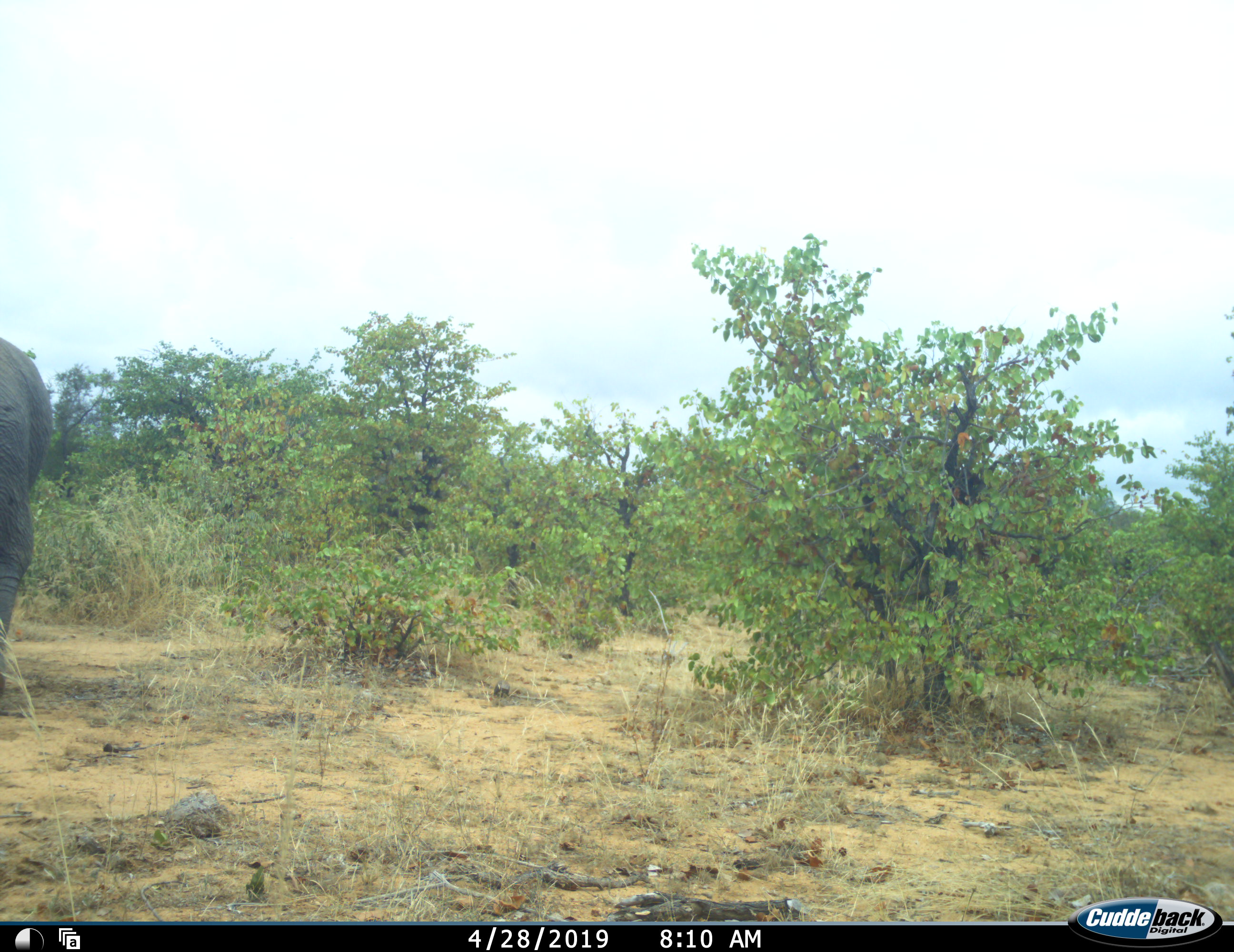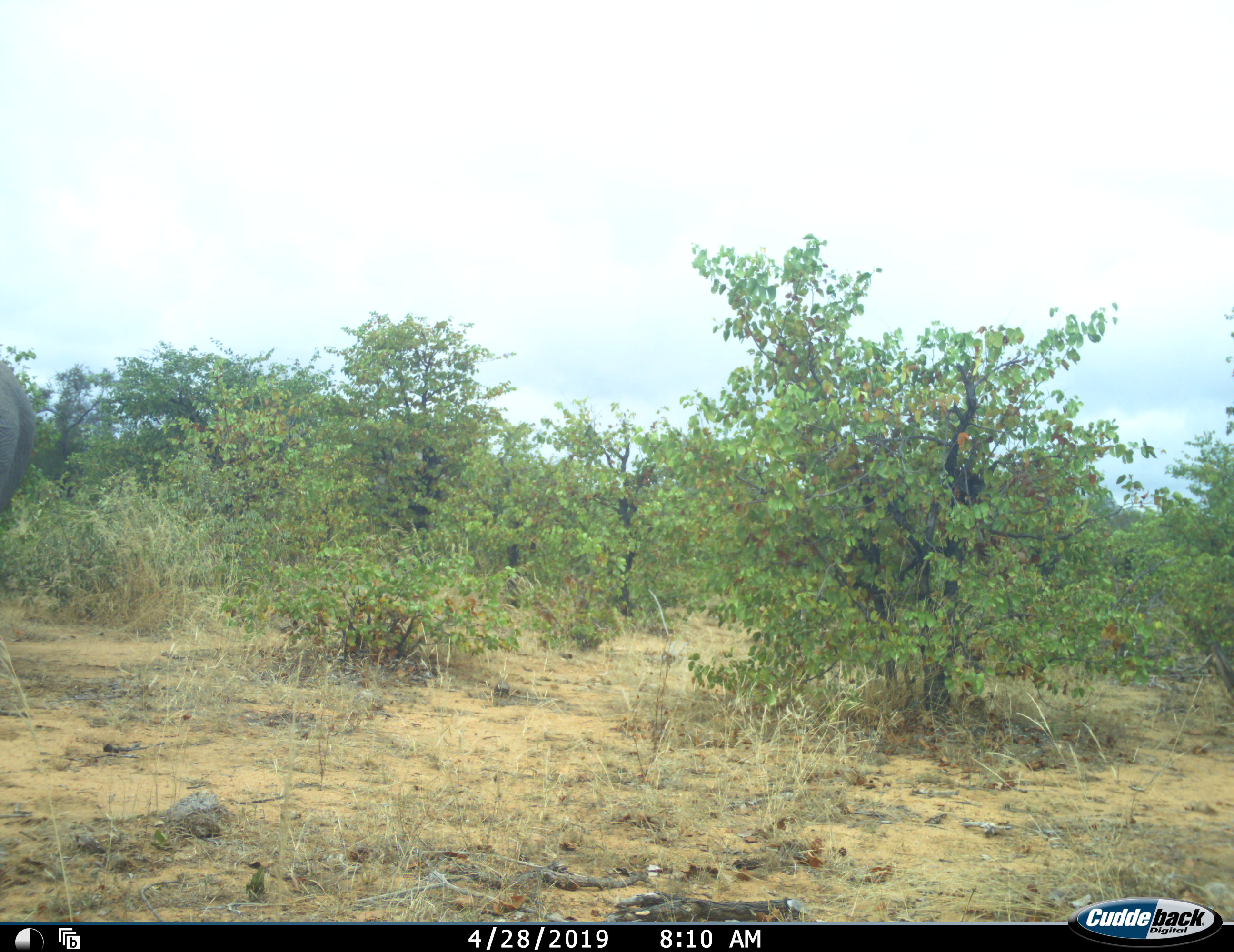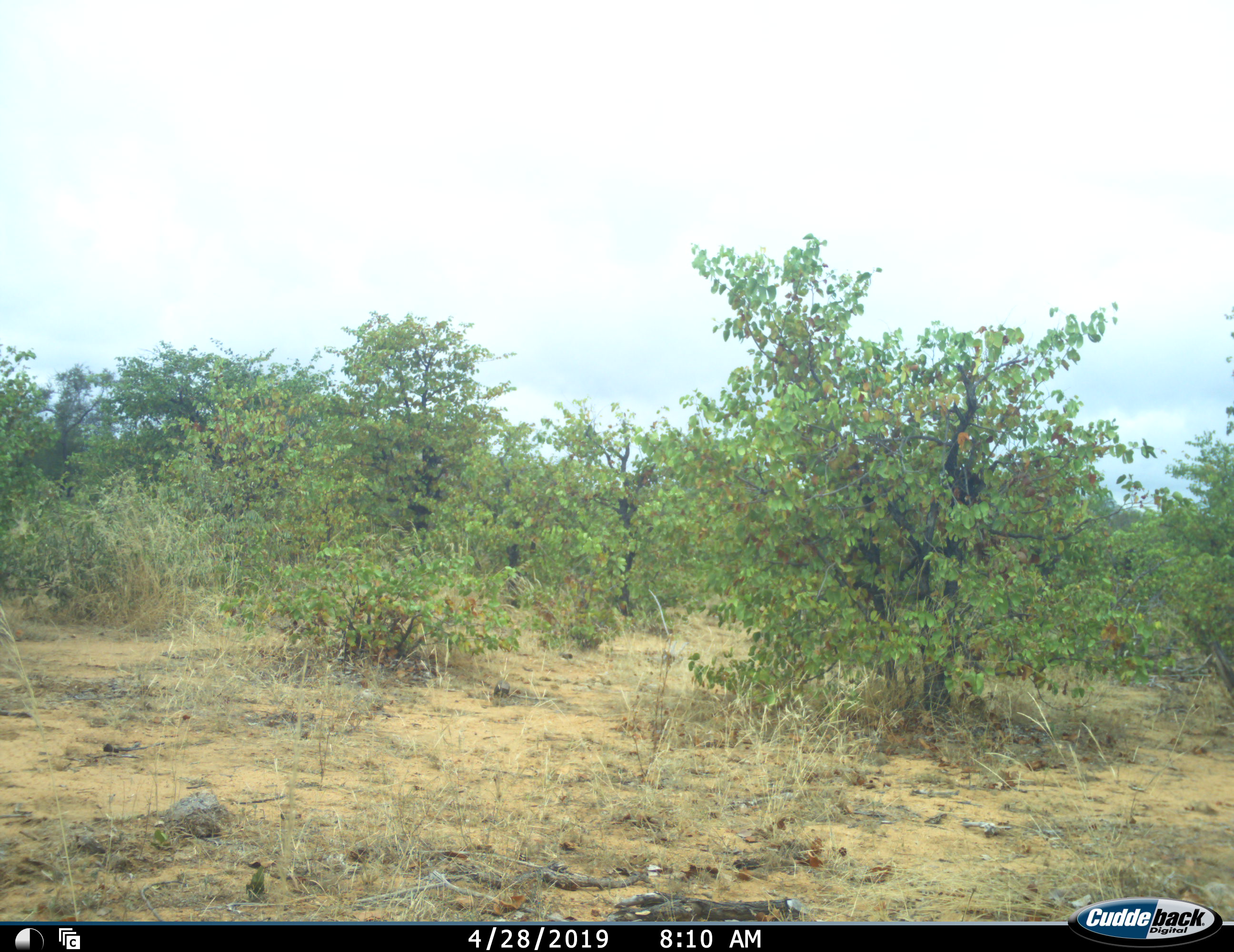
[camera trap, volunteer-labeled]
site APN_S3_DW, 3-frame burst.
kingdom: Animalia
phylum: Chordata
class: Mammalia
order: Proboscidea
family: Elephantidae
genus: Loxodonta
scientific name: Loxodonta africana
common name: african bush elephant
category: elephant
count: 1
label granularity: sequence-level